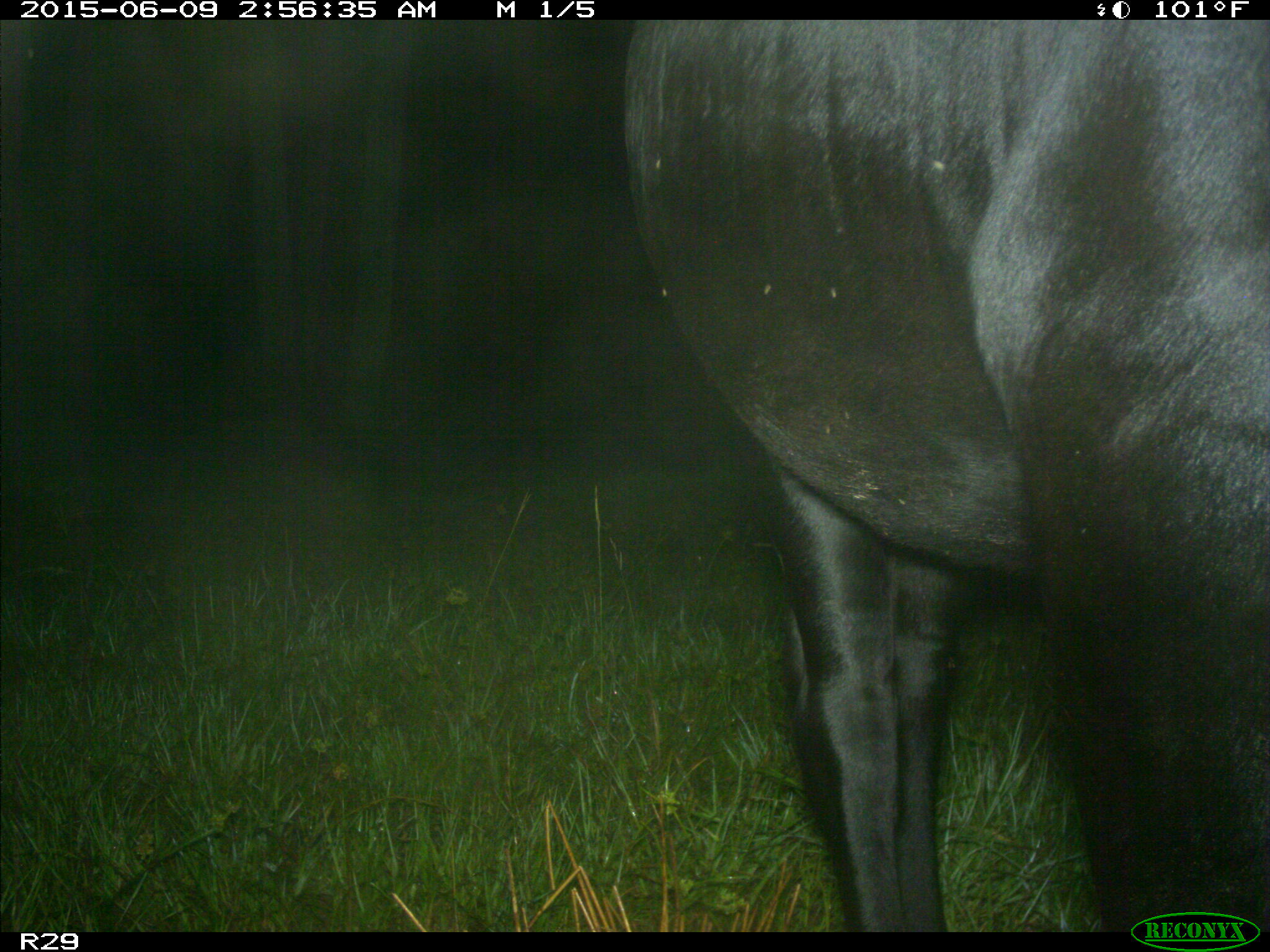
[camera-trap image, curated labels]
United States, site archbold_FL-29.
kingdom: Animalia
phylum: Chordata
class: Mammalia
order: Artiodactyla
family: Bovidae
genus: Bos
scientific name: Bos taurus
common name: domestic cow